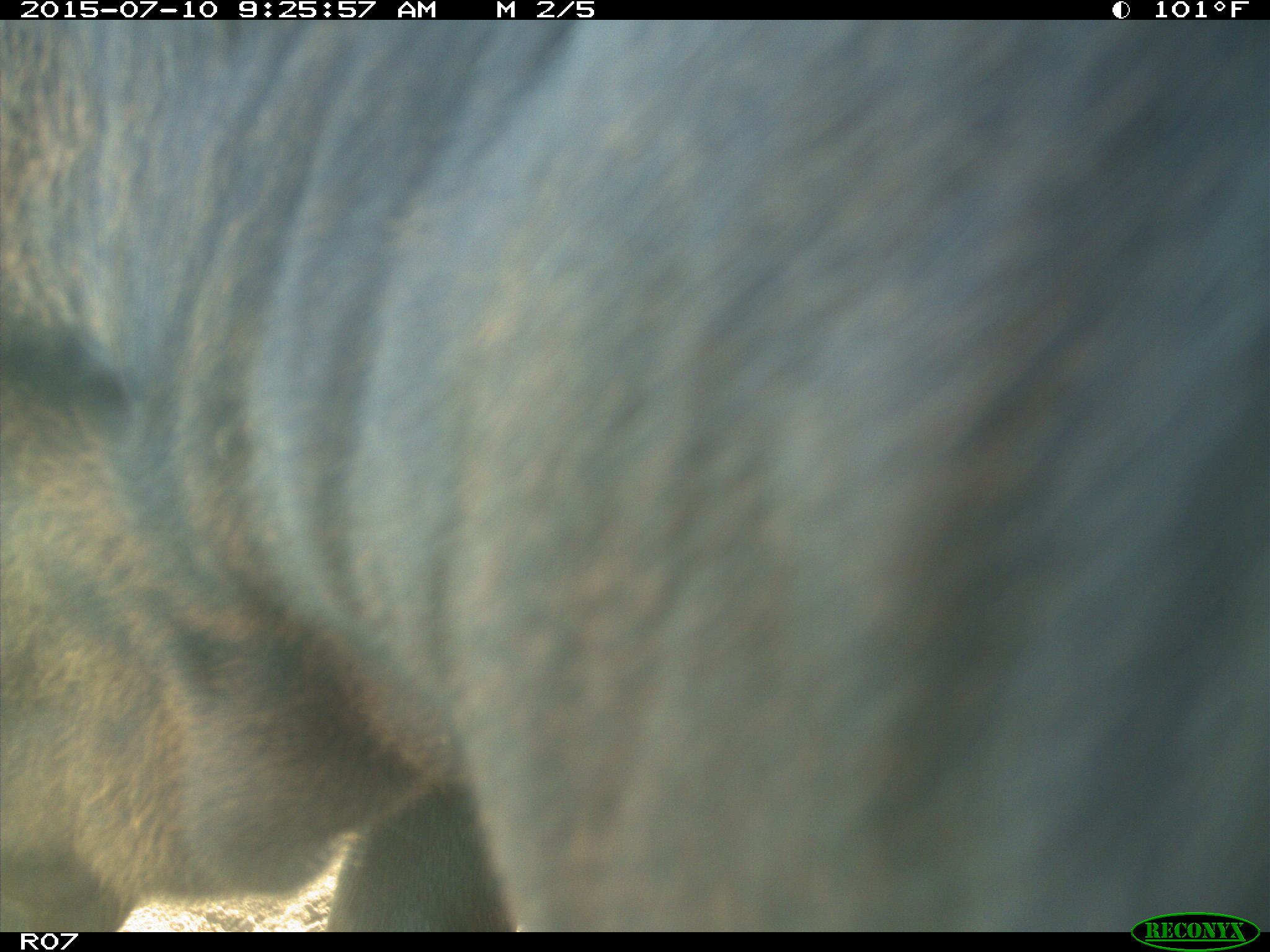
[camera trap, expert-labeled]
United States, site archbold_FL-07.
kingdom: Animalia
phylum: Chordata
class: Mammalia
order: Artiodactyla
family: Bovidae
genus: Bos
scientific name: Bos taurus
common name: domestic cow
Bos taurus (domestic cow).